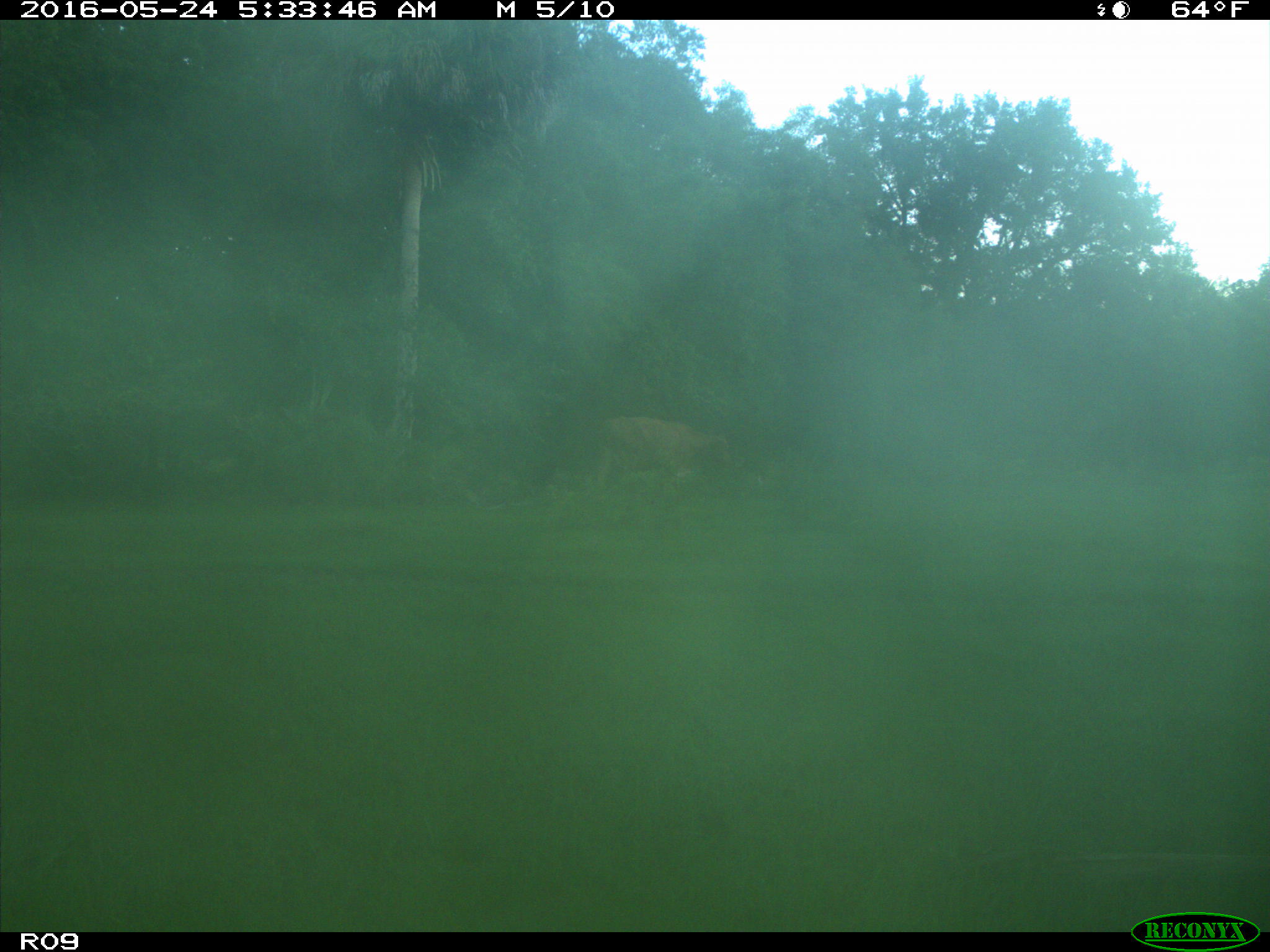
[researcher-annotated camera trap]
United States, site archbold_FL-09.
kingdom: Animalia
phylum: Chordata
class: Mammalia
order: Artiodactyla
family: Bovidae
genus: Bos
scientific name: Bos taurus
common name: domestic cow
Bos taurus (domestic cow).